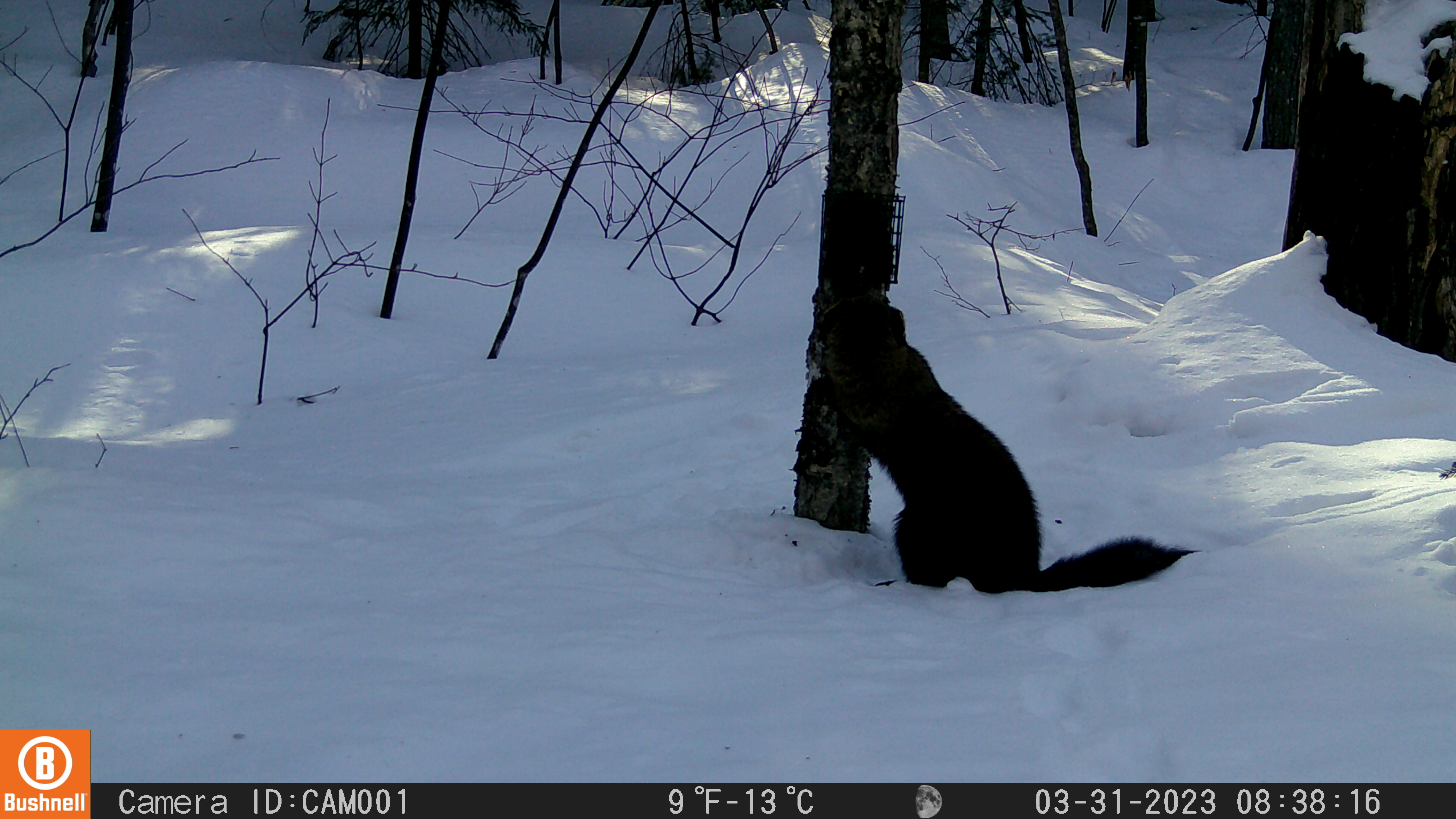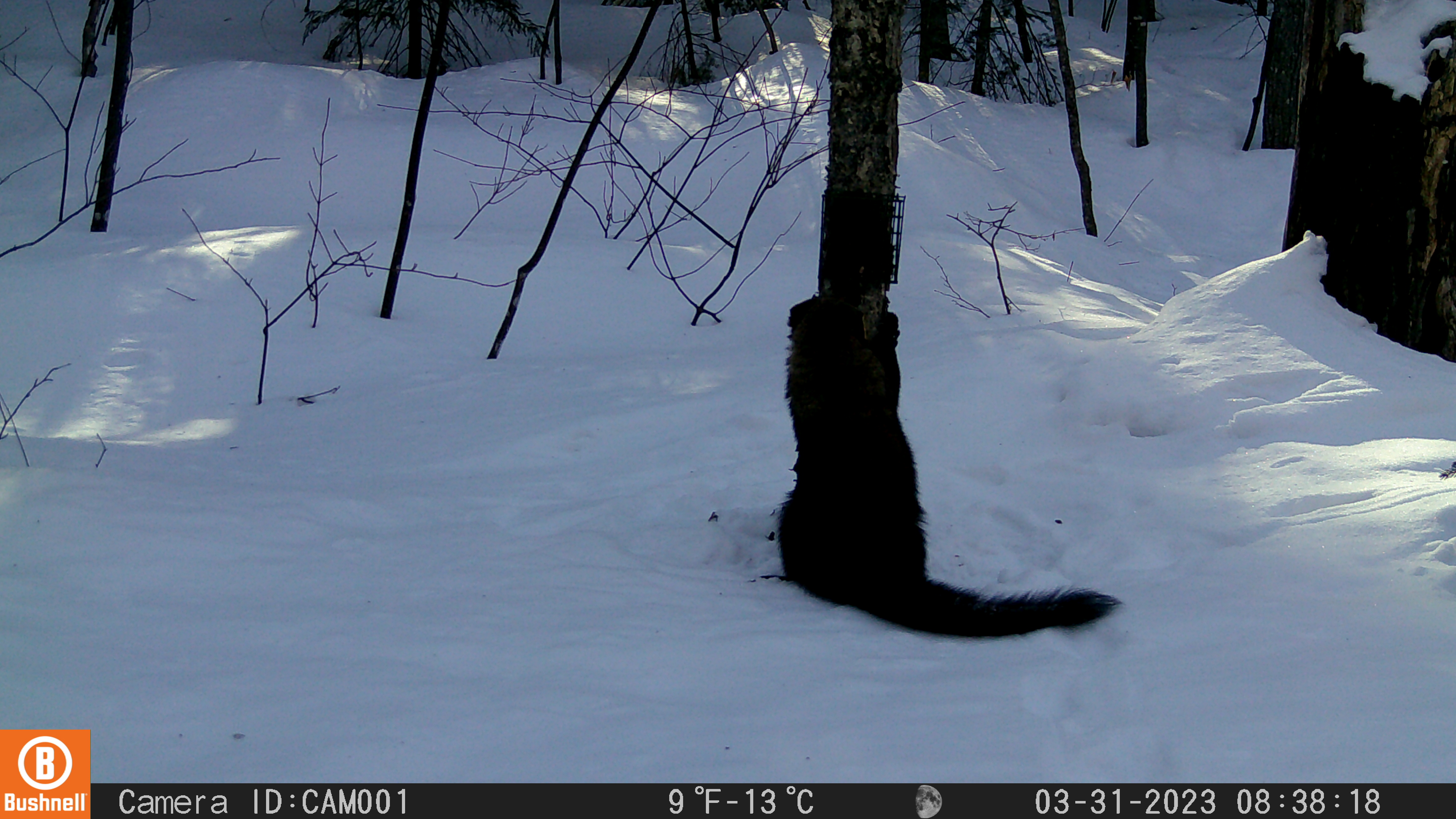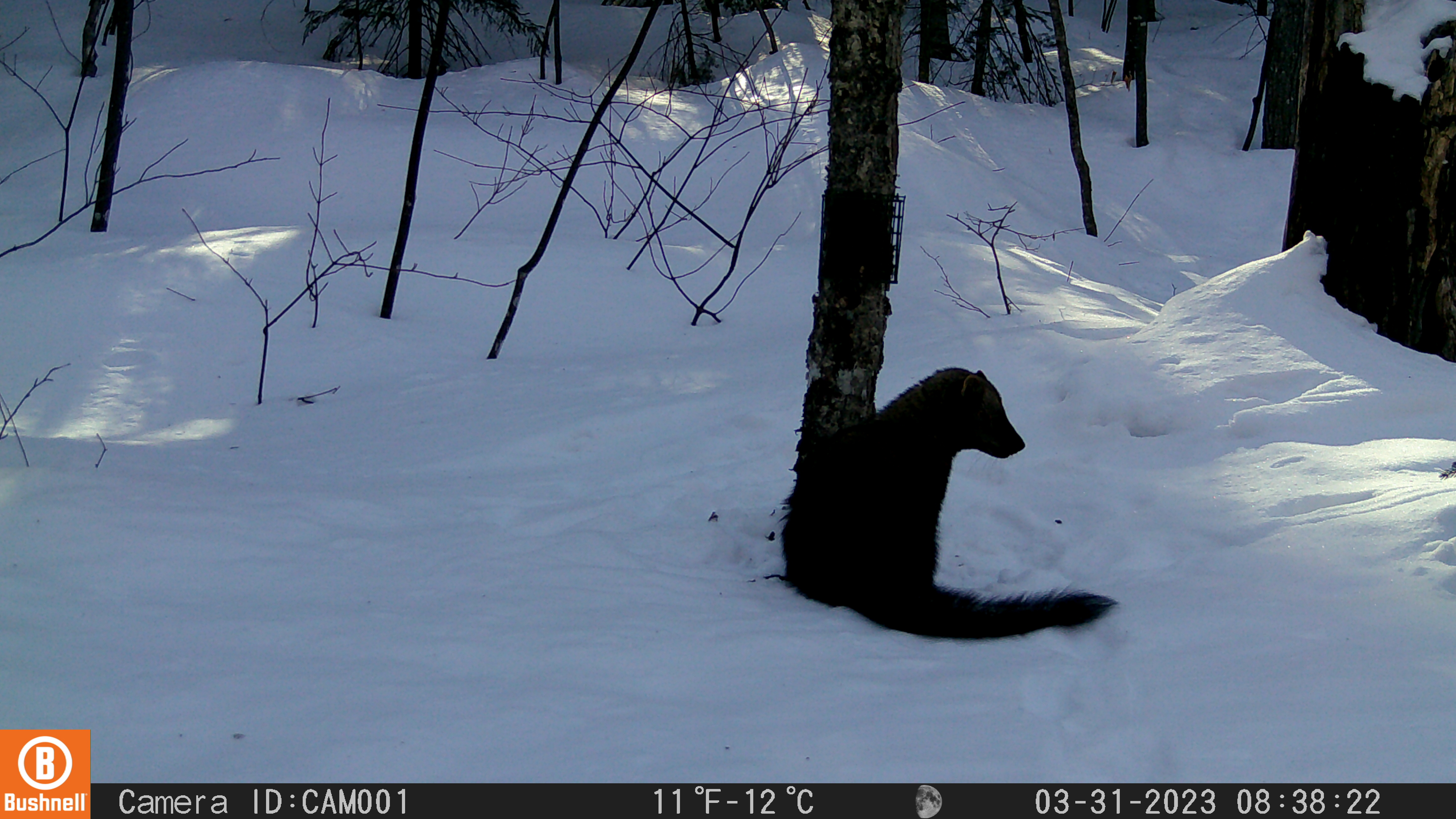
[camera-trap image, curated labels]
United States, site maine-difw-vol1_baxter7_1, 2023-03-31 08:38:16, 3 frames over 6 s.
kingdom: Animalia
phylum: Chordata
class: Mammalia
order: Carnivora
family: Mustelidae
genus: Pekania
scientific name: Pekania pennanti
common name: fisher